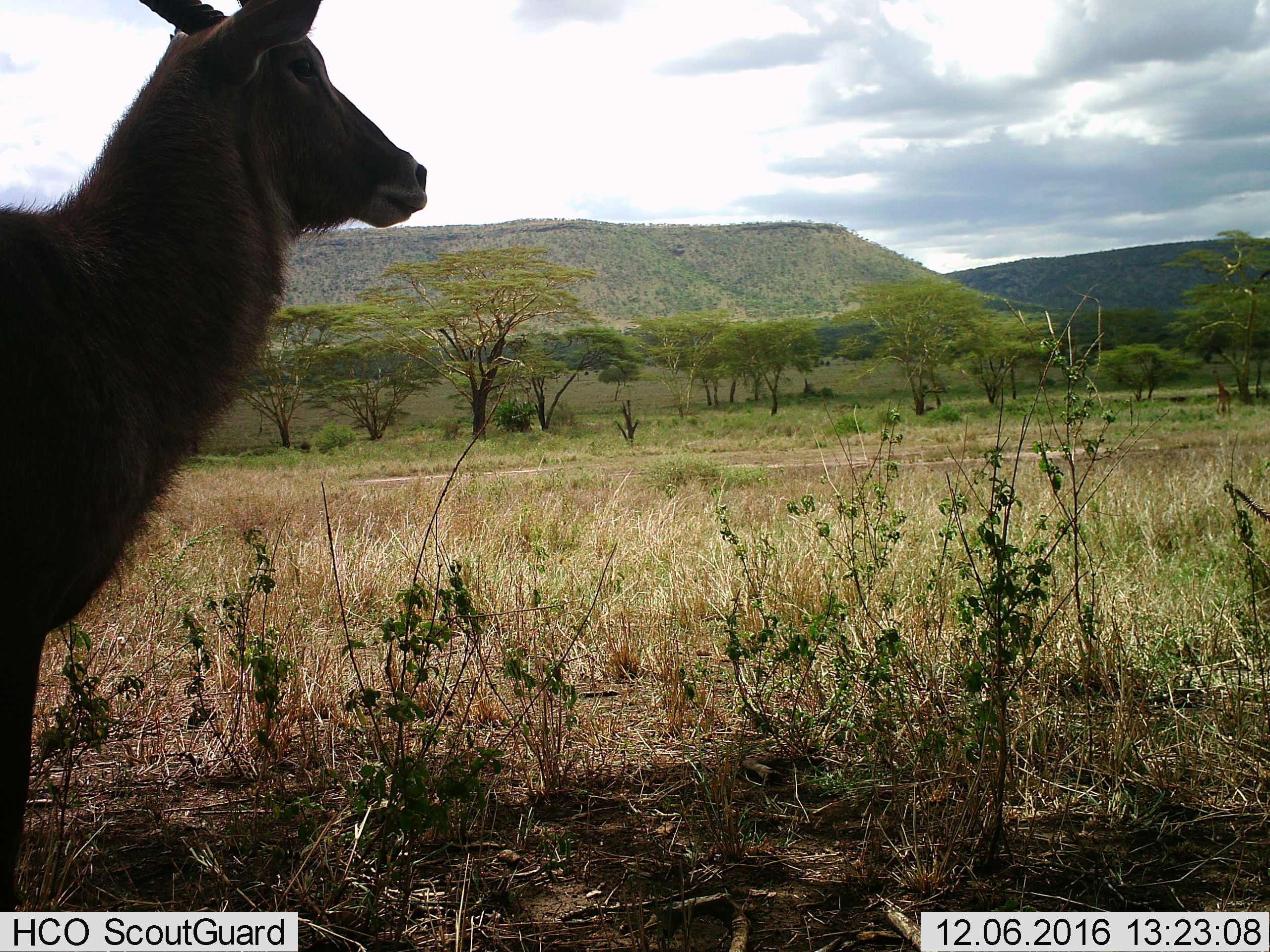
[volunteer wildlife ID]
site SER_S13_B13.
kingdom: Animalia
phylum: Chordata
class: Mammalia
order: Artiodactyla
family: Bovidae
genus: Kobus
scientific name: Kobus ellipsiprymnus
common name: waterbuck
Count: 1.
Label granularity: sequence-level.